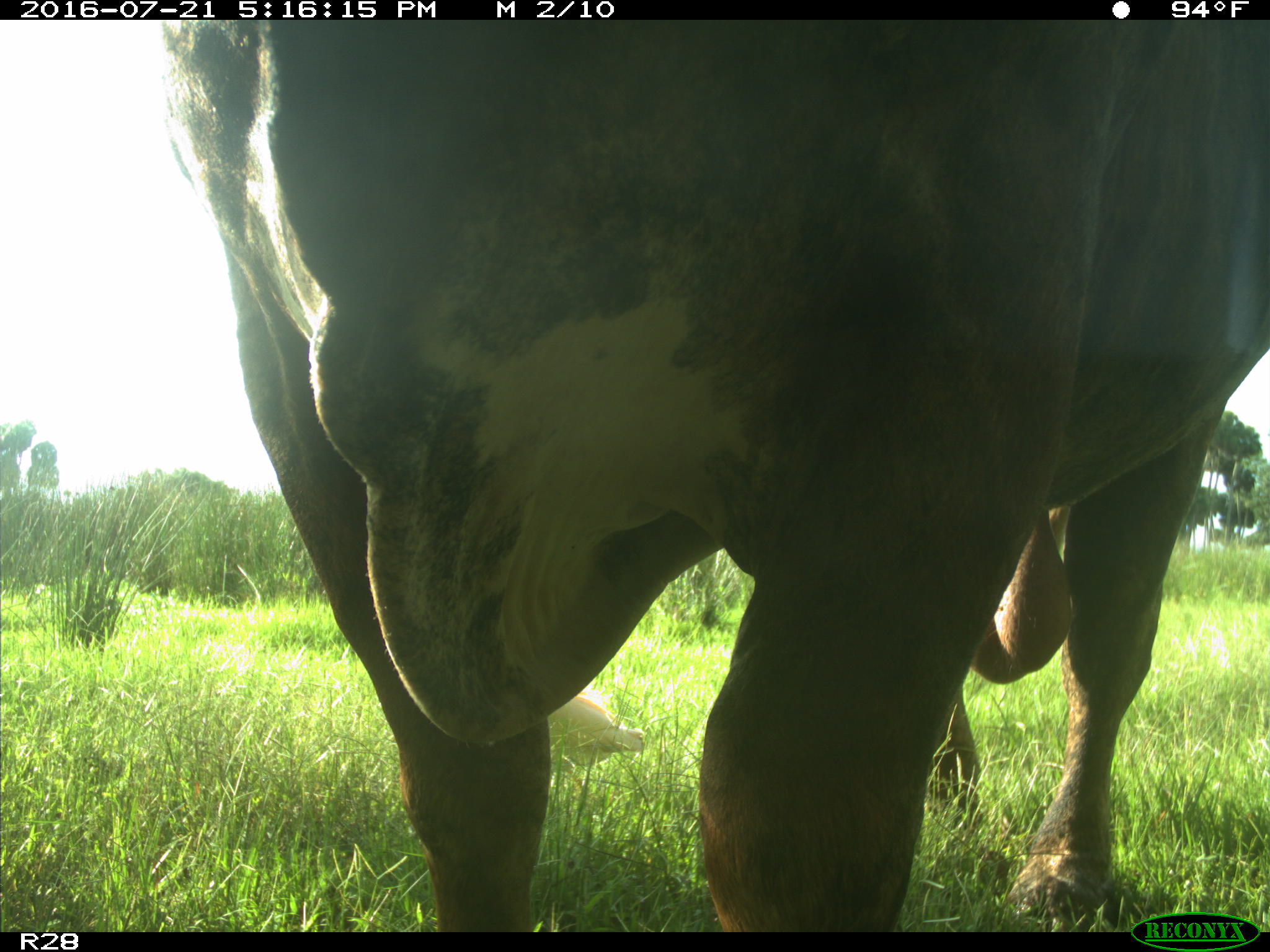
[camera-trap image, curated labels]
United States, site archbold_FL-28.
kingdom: Animalia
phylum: Chordata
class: Mammalia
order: Artiodactyla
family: Bovidae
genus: Bos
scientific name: Bos taurus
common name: domestic cow